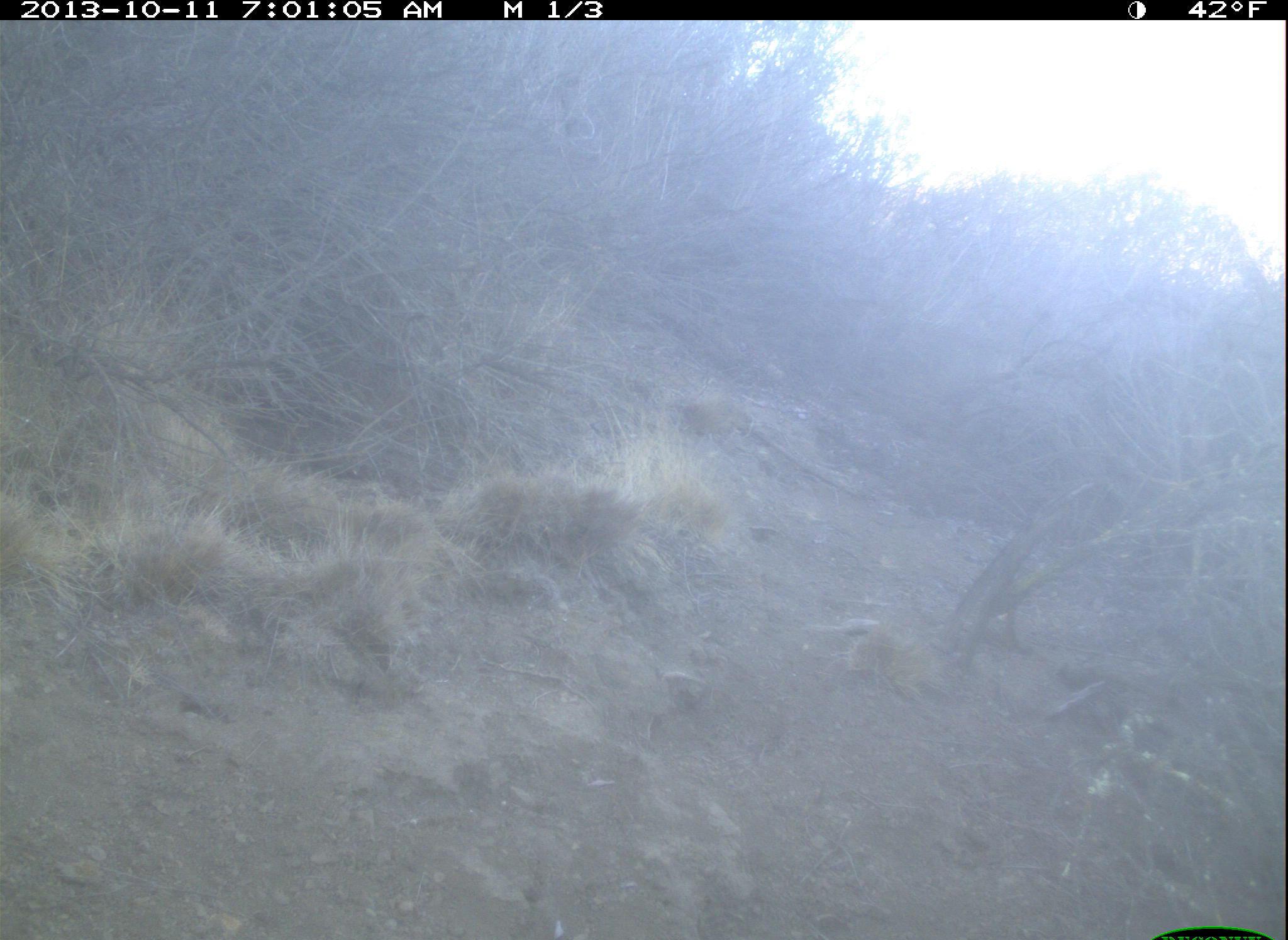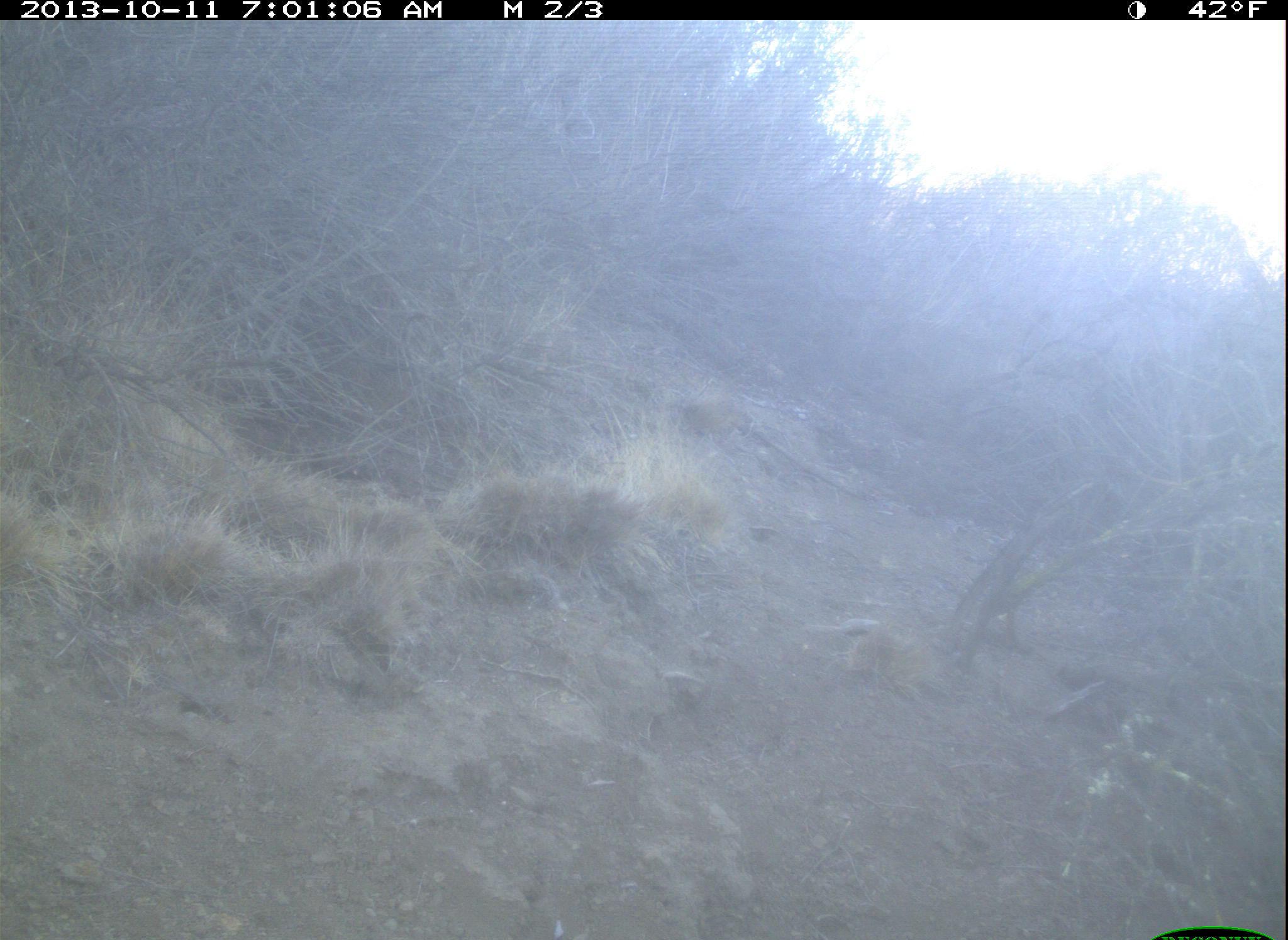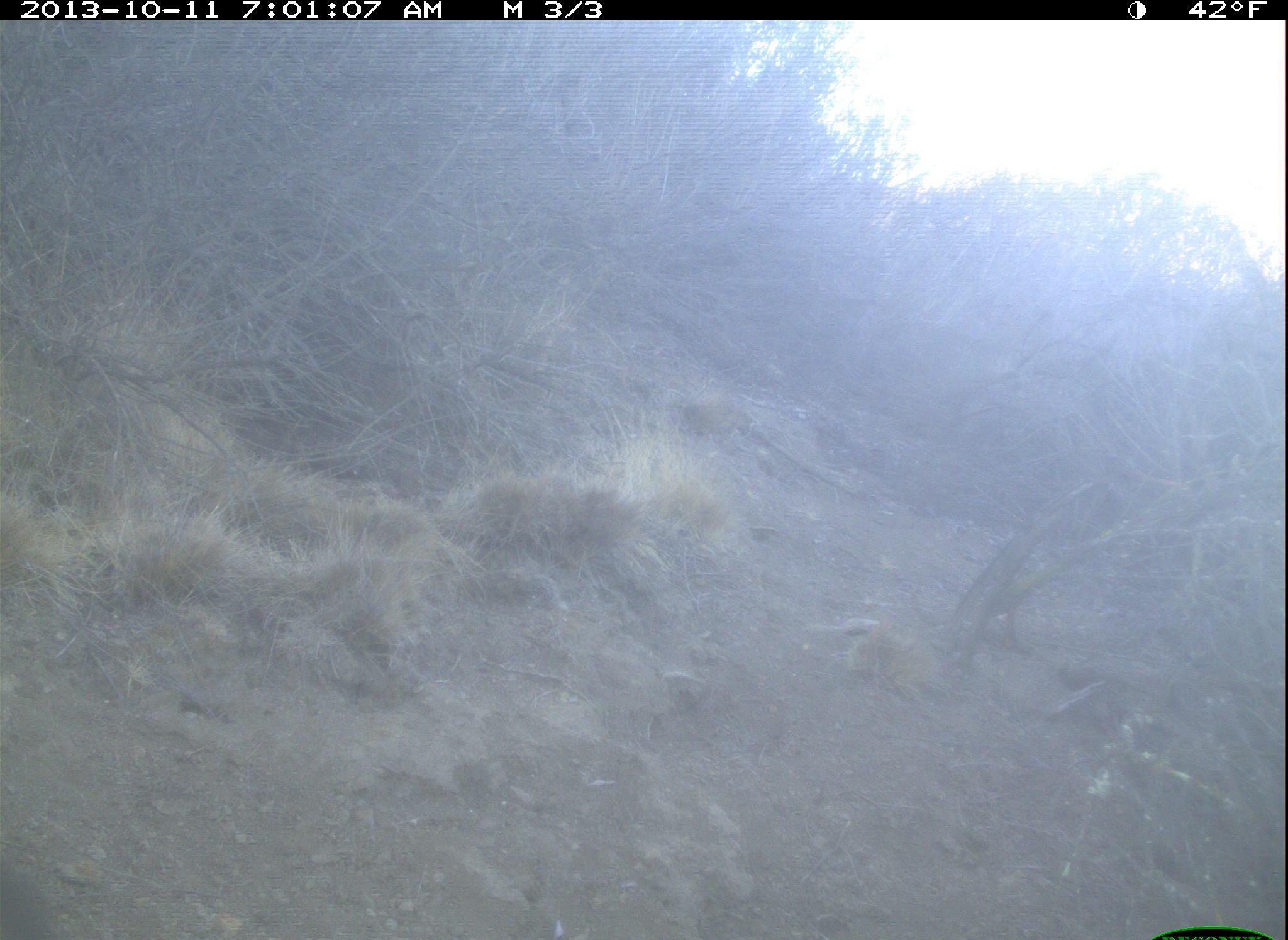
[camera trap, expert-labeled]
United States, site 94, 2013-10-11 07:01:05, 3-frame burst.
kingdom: Animalia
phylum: Chordata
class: Aves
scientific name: Aves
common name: bird